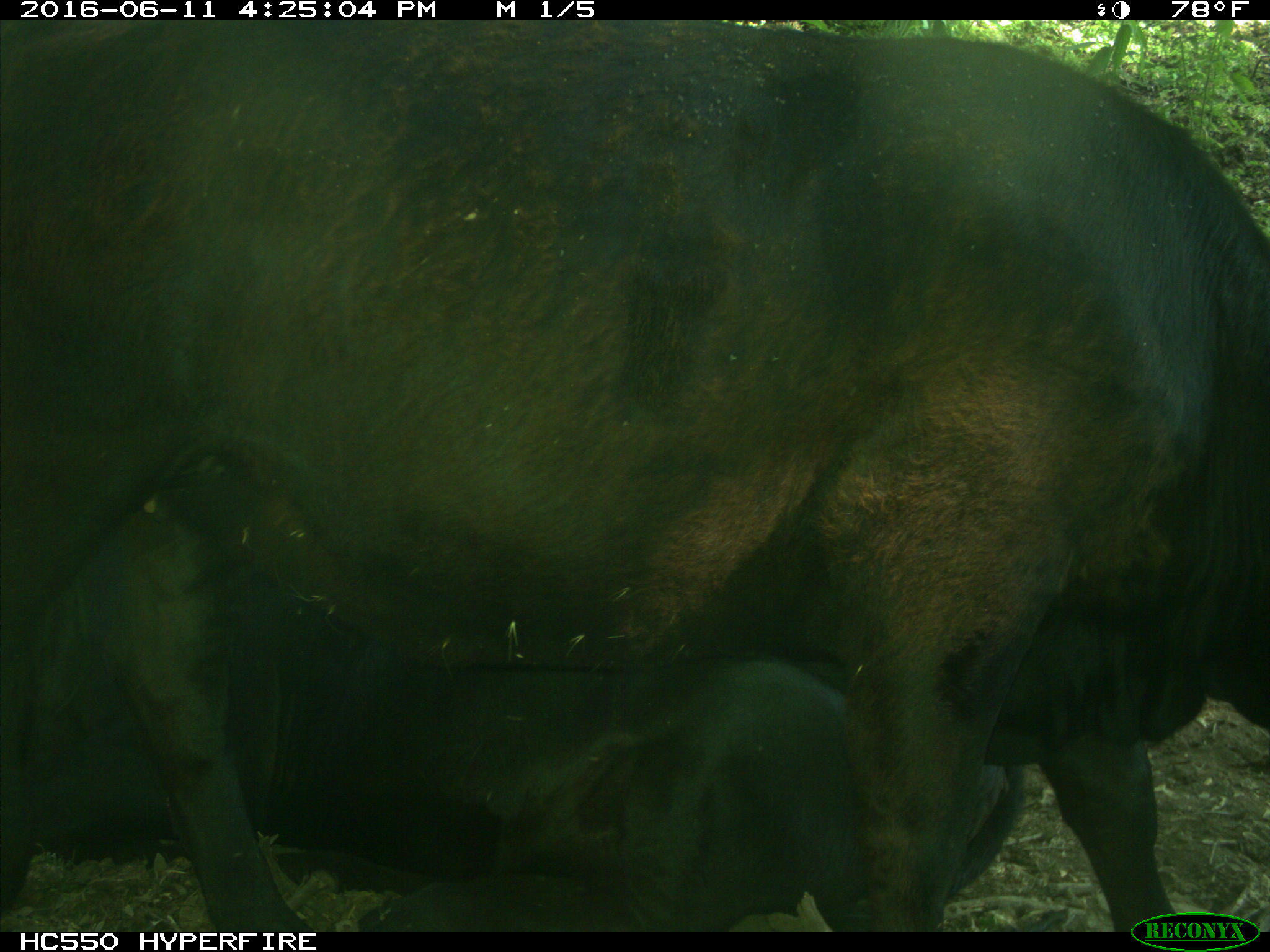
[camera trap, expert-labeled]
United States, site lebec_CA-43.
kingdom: Animalia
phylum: Chordata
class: Mammalia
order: Artiodactyla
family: Bovidae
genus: Bos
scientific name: Bos taurus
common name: domestic cow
Bos taurus (domestic cow).